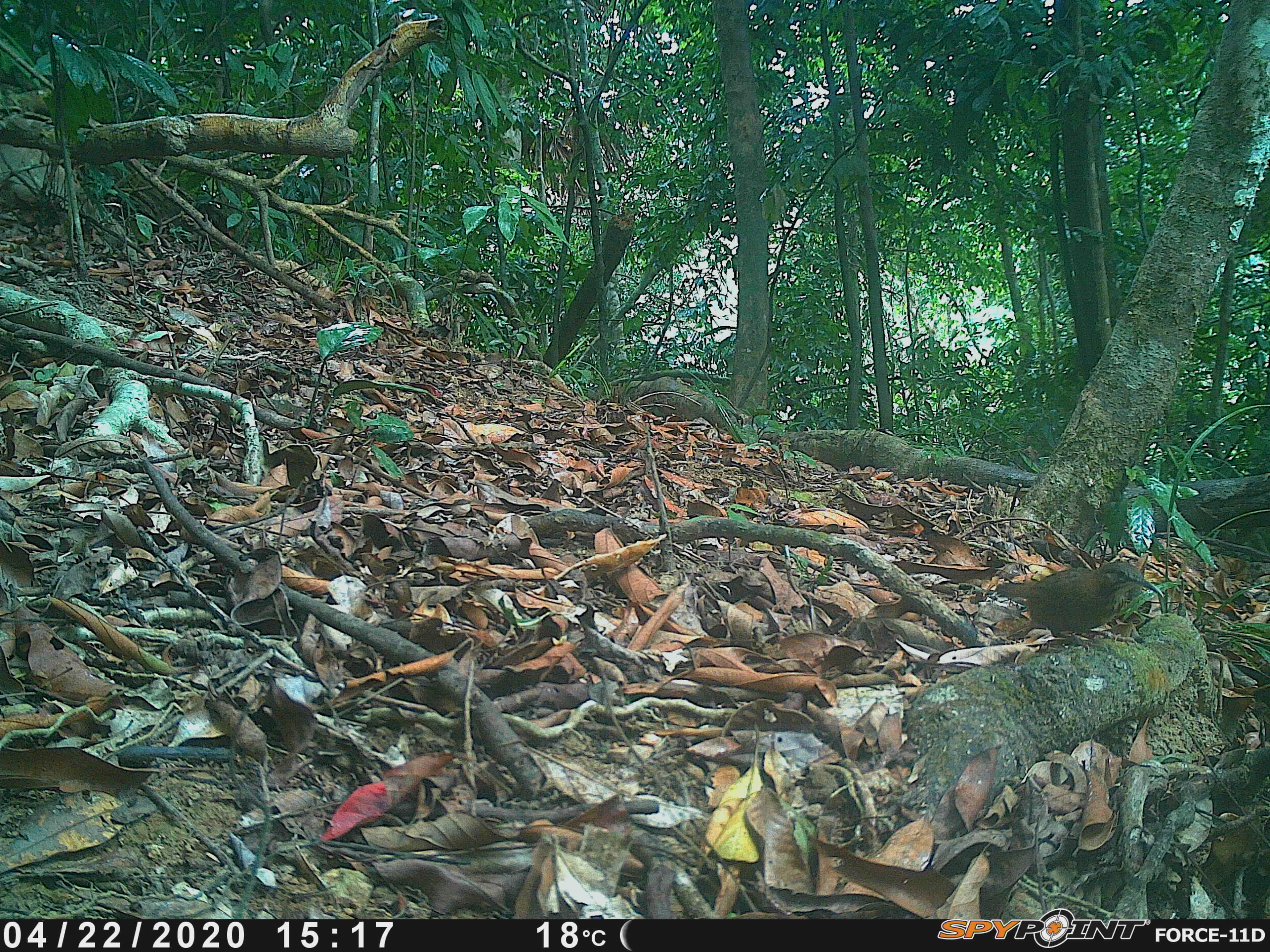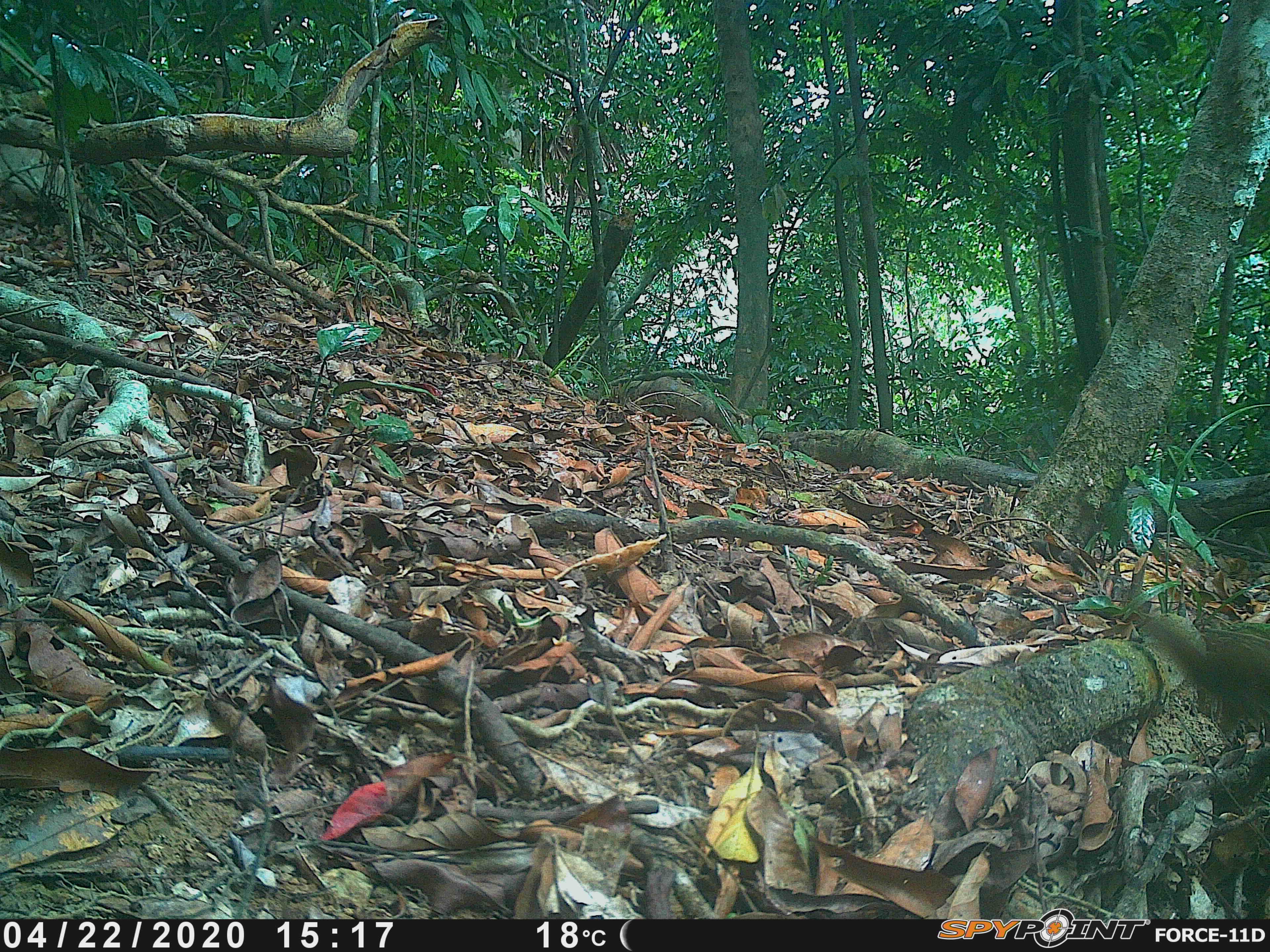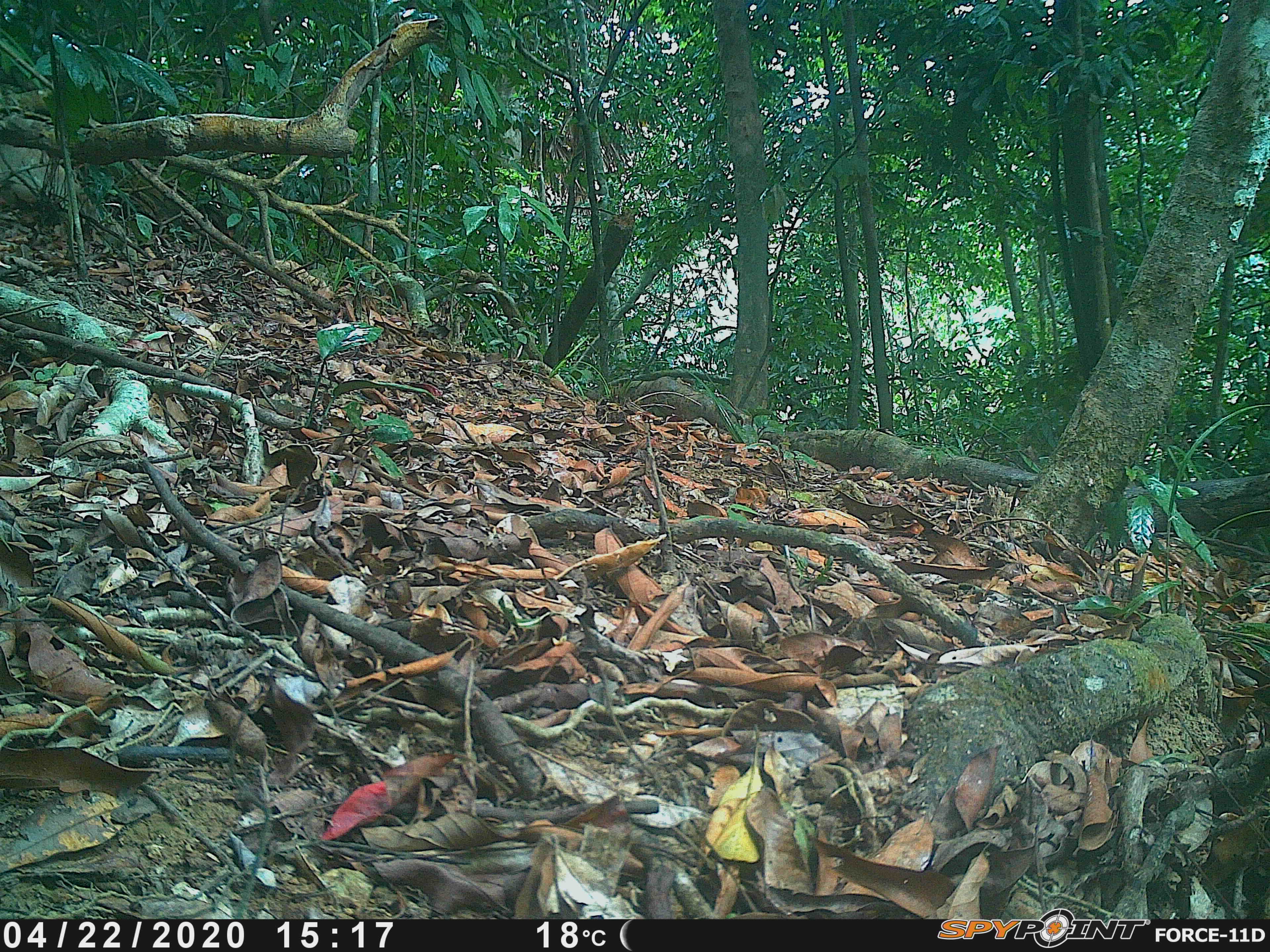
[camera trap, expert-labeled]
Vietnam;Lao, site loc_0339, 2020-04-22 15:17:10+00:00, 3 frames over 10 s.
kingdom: Animalia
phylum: Chordata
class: Aves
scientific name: Aves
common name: bird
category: unidentified bird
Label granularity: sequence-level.